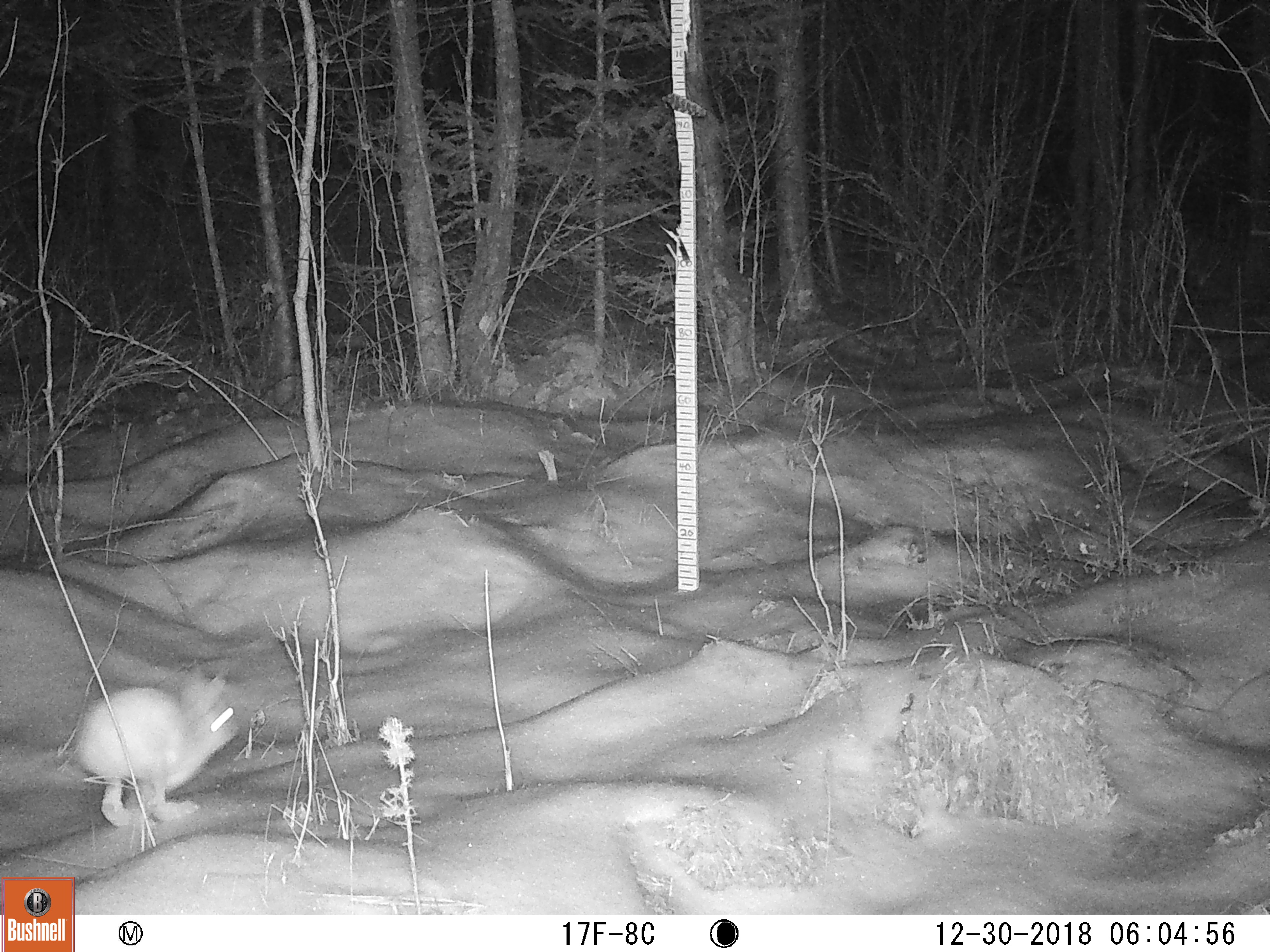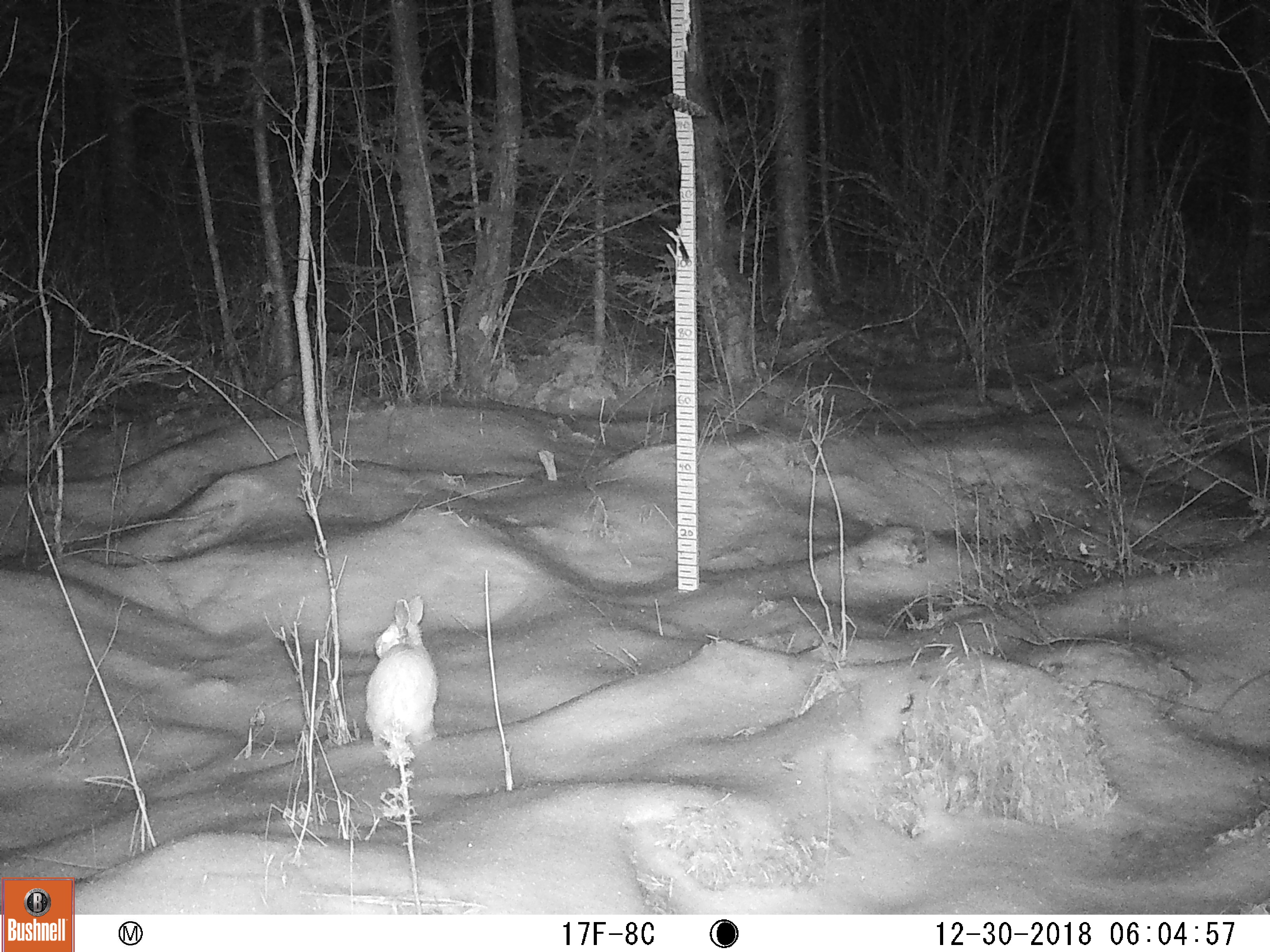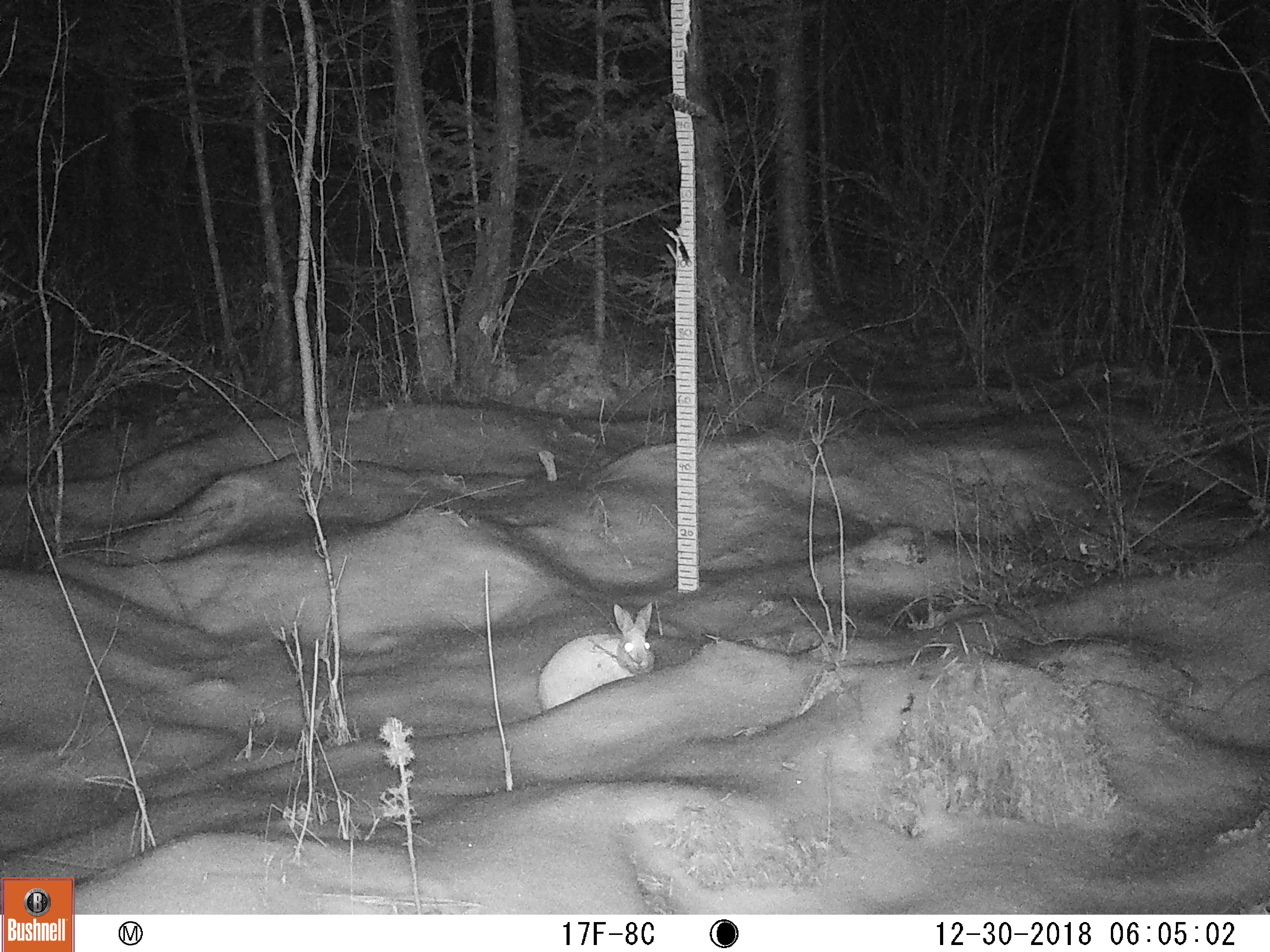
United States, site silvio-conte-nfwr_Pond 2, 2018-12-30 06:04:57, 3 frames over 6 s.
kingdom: Animalia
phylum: Chordata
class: Mammalia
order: Lagomorpha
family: Leporidae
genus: Lepus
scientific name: Lepus americanus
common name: snowshoe hare